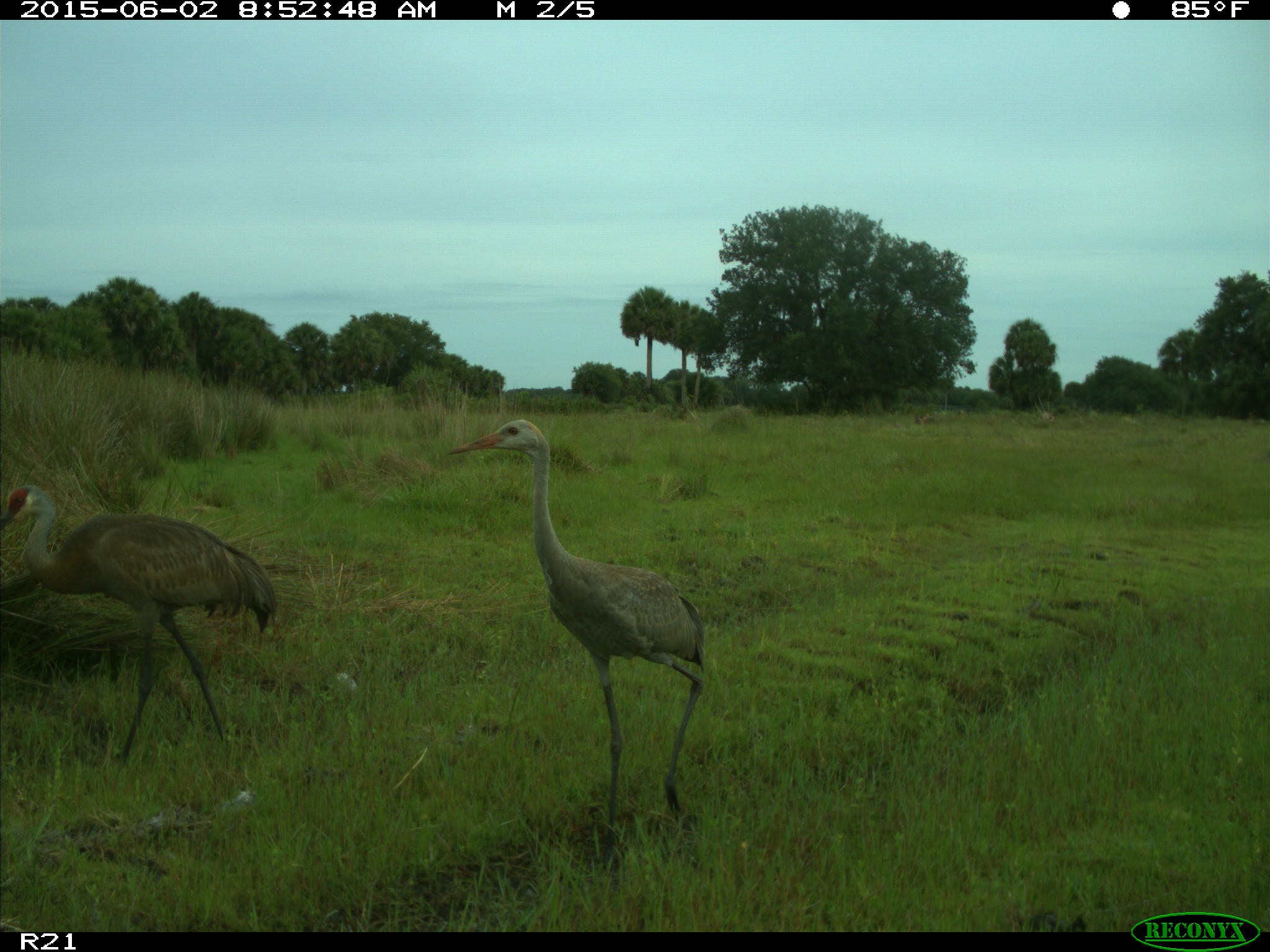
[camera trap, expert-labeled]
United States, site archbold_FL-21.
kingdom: Animalia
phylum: Chordata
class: Aves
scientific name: Aves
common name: birds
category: unidentified bird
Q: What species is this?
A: Unidentified bird (birds) (Aves).